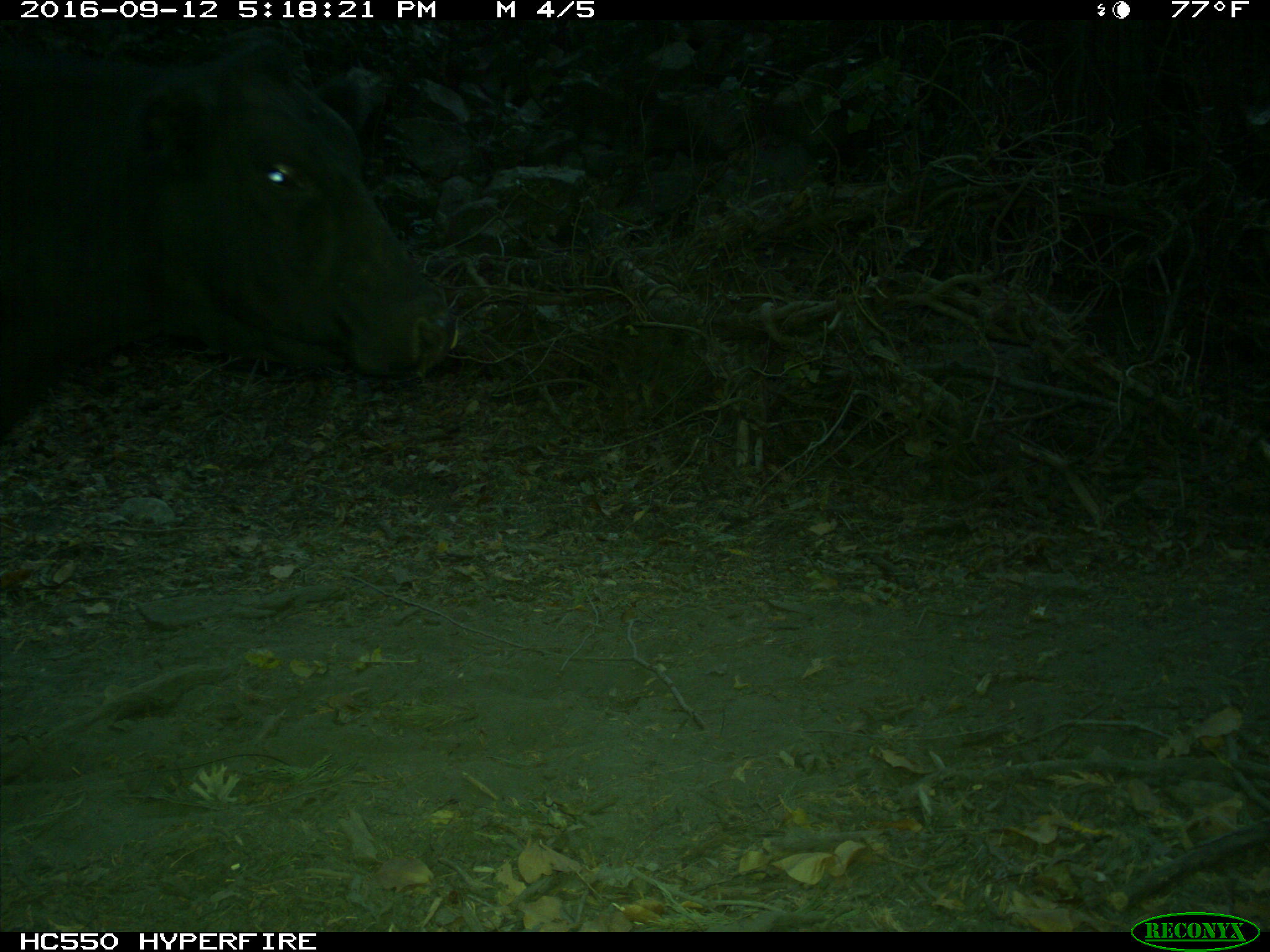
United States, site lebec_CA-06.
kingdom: Animalia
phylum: Chordata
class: Mammalia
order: Artiodactyla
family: Bovidae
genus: Bos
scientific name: Bos taurus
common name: domestic cow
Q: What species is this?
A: Bos taurus (domestic cow).